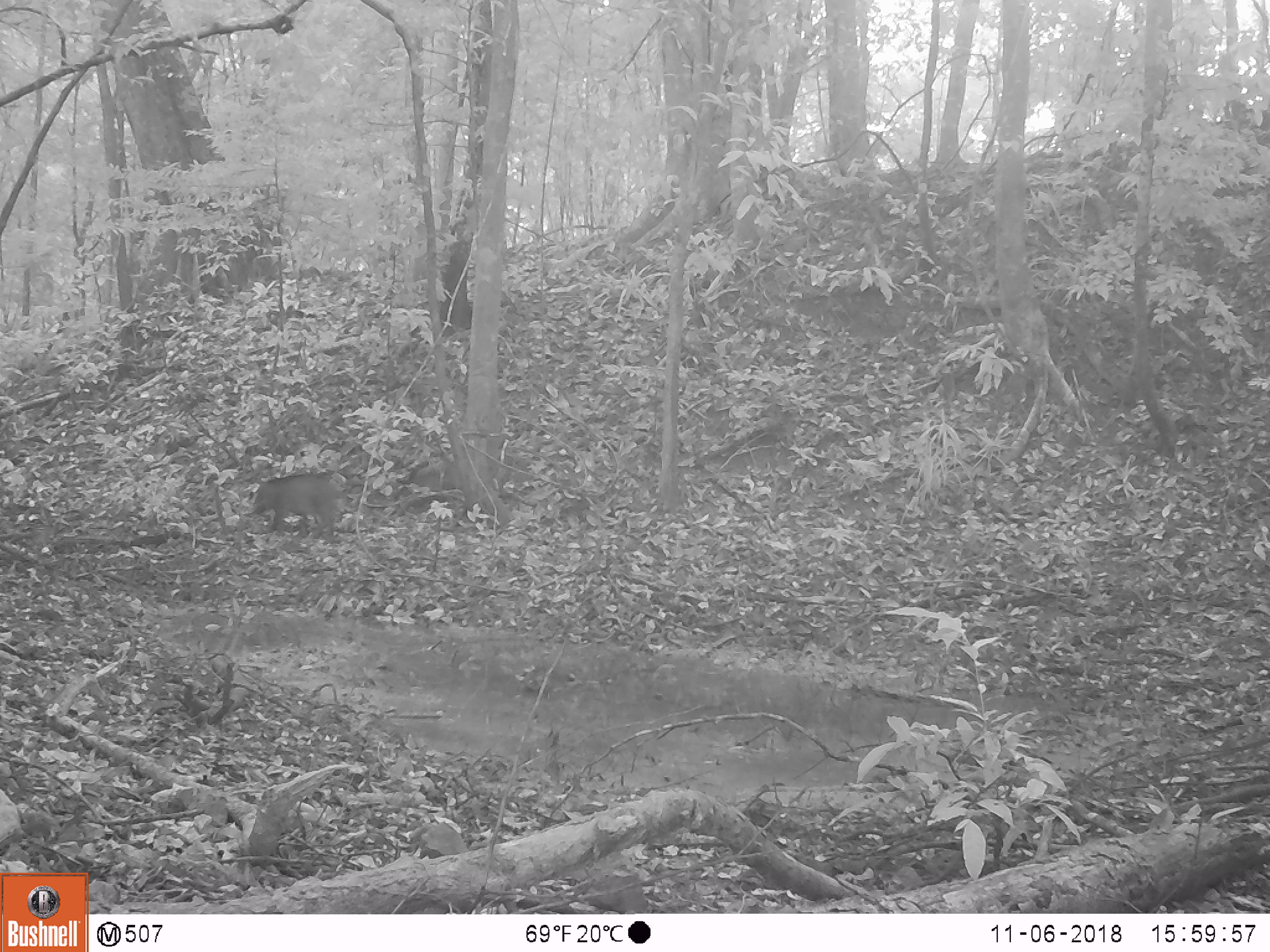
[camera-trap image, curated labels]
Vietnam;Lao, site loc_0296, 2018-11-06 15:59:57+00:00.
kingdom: Animalia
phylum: Chordata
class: Mammalia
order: Artiodactyla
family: Suidae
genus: Sus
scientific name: Sus scrofa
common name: eurasian wild pig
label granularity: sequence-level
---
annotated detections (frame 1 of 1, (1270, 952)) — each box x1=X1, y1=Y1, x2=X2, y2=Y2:
eurasian wild pig: x1=249, y1=472, x2=340, y2=543